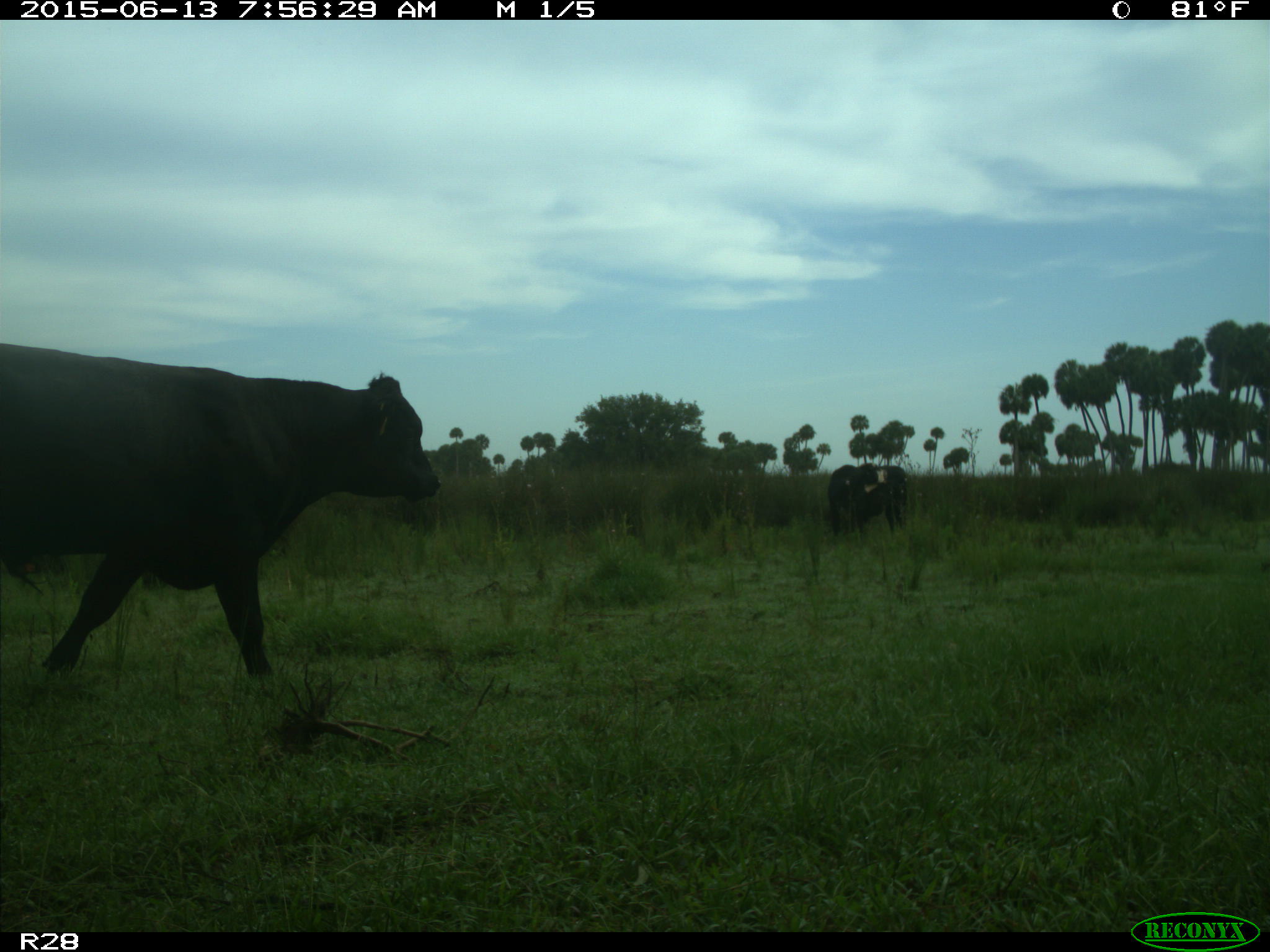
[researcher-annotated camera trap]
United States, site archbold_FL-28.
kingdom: Animalia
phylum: Chordata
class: Mammalia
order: Artiodactyla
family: Bovidae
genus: Bos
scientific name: Bos taurus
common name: domestic cow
Bos taurus (domestic cow).